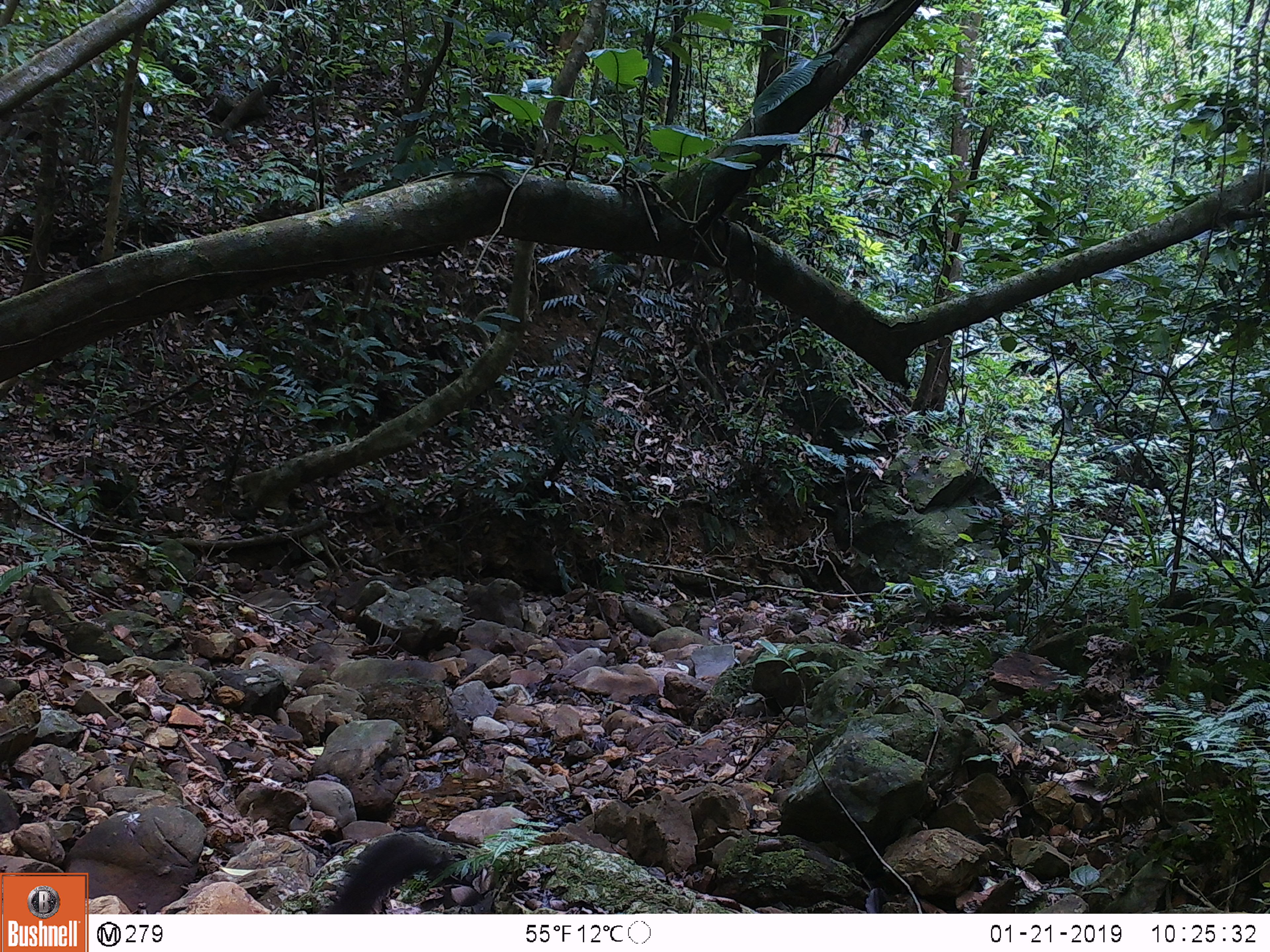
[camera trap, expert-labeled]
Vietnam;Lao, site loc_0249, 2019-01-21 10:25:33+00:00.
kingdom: Animalia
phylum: Chordata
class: Mammalia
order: Carnivora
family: Mustelidae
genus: Martes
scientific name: Martes flavigula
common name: yellow-throated marten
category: yellow throated marten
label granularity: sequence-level